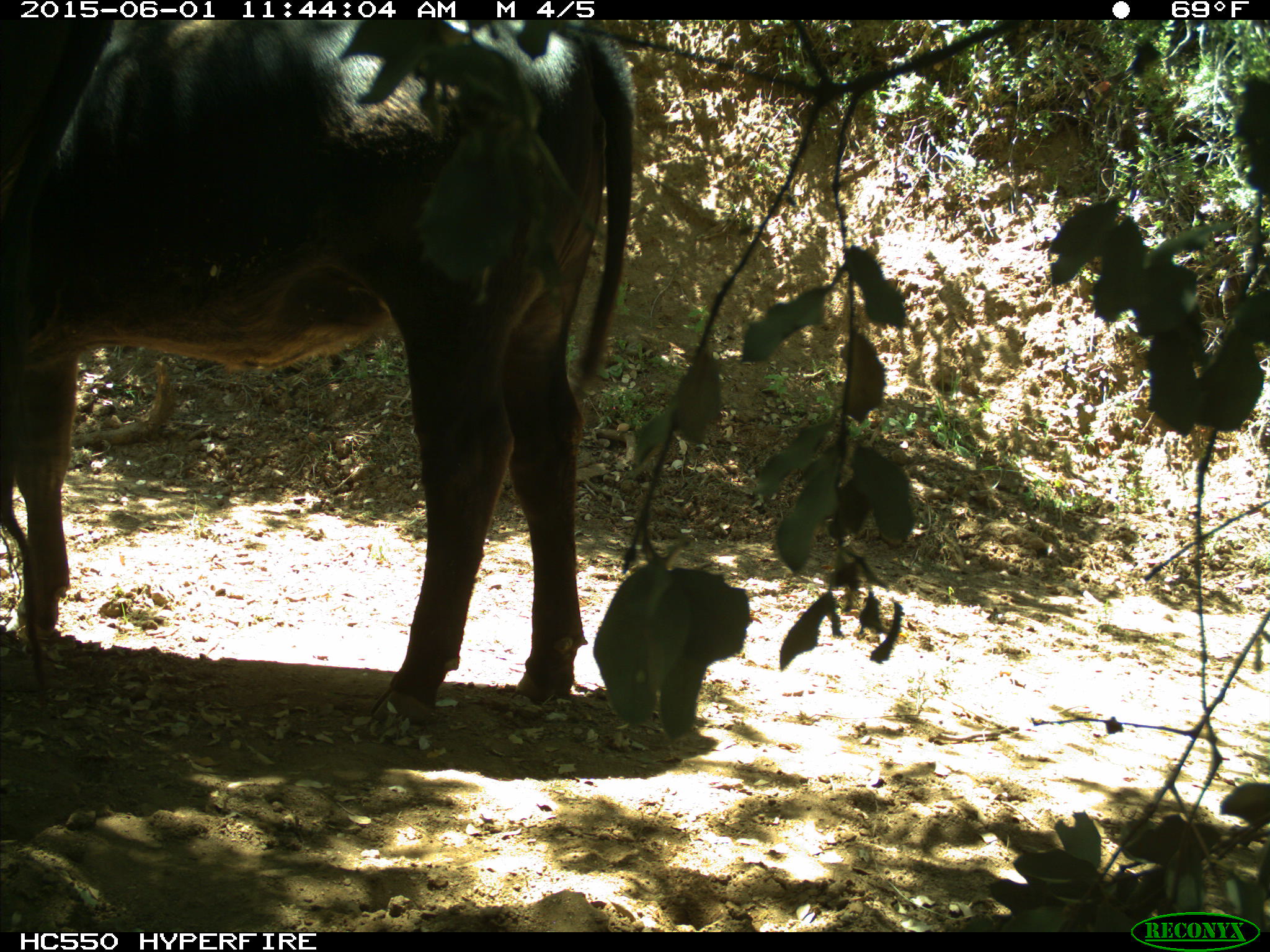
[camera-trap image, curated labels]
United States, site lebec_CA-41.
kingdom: Animalia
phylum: Chordata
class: Mammalia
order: Artiodactyla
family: Bovidae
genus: Bos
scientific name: Bos taurus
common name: domestic cow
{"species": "Bos taurus (domestic cow)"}